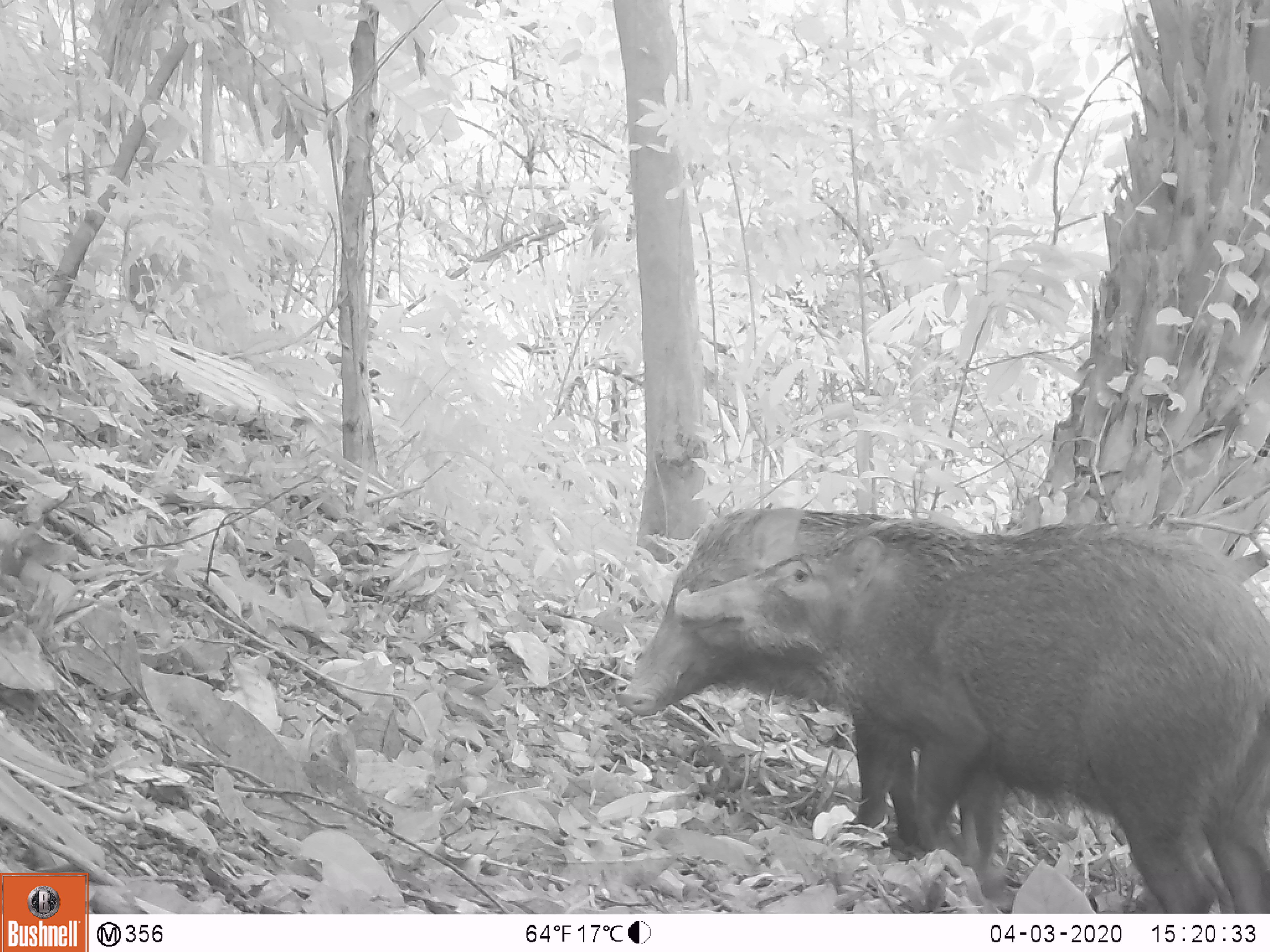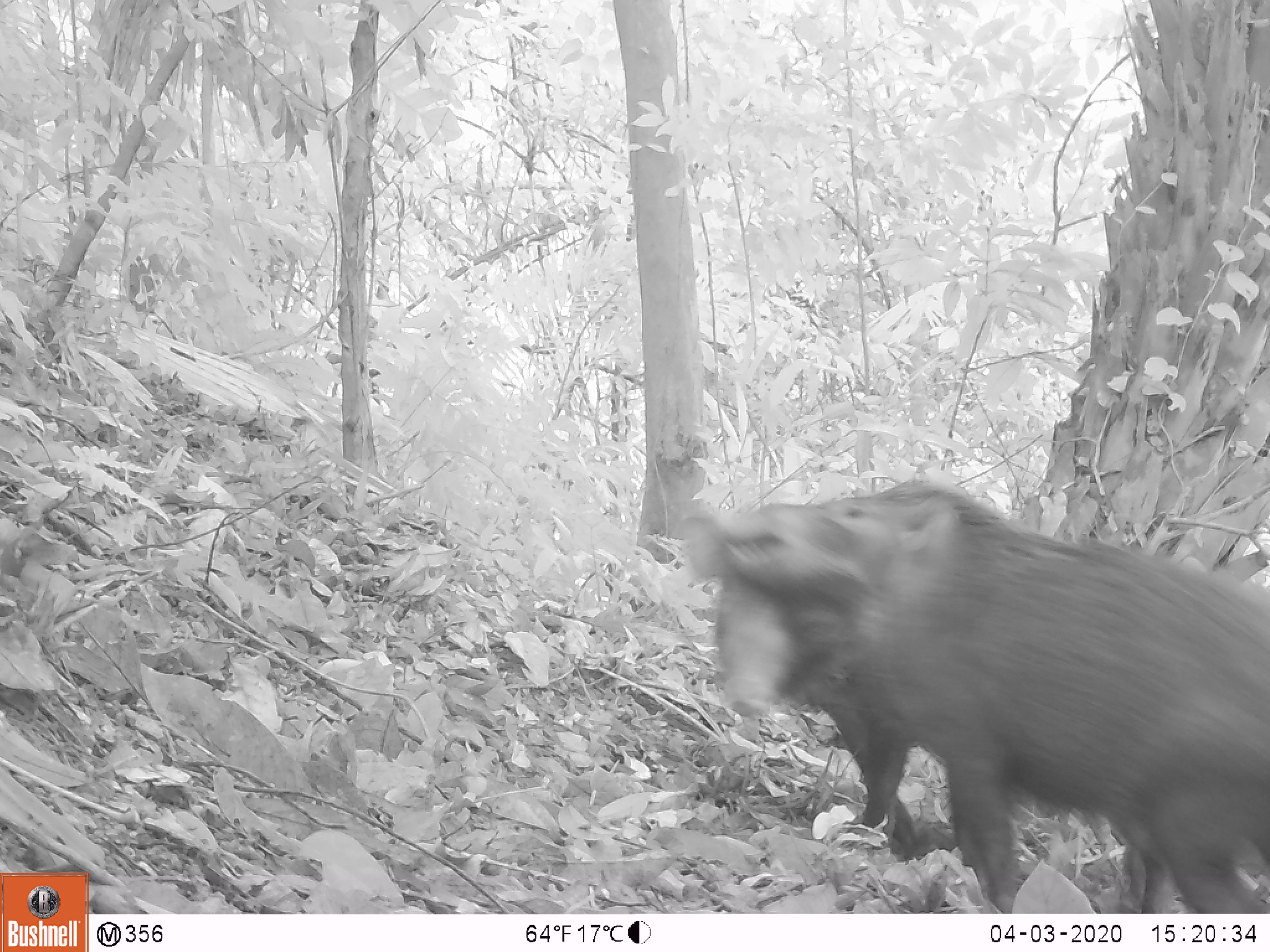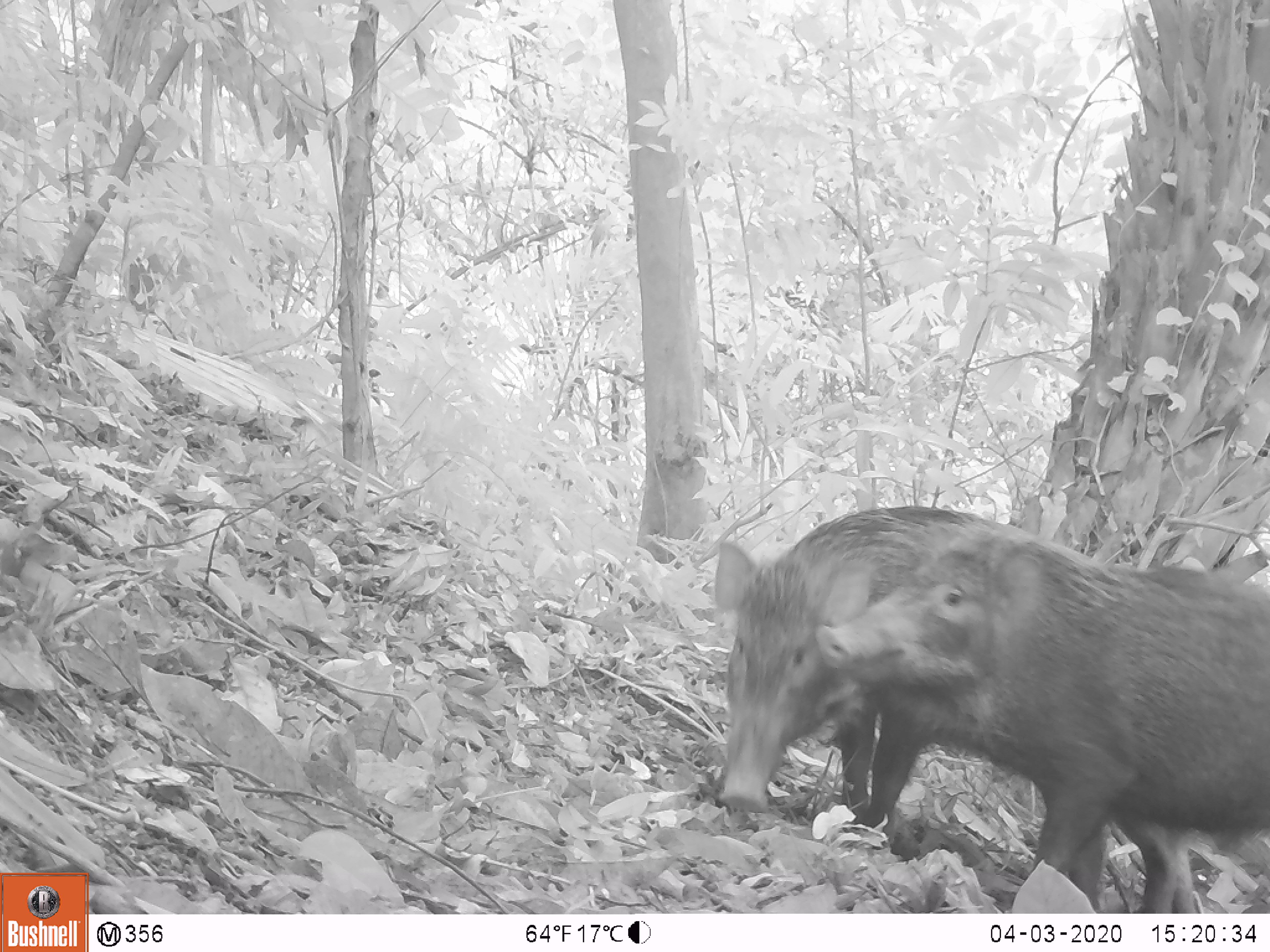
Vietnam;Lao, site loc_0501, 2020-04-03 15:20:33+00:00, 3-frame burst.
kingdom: Animalia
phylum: Chordata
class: Mammalia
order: Artiodactyla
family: Suidae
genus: Sus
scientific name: Sus scrofa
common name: eurasian wild pig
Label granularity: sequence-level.